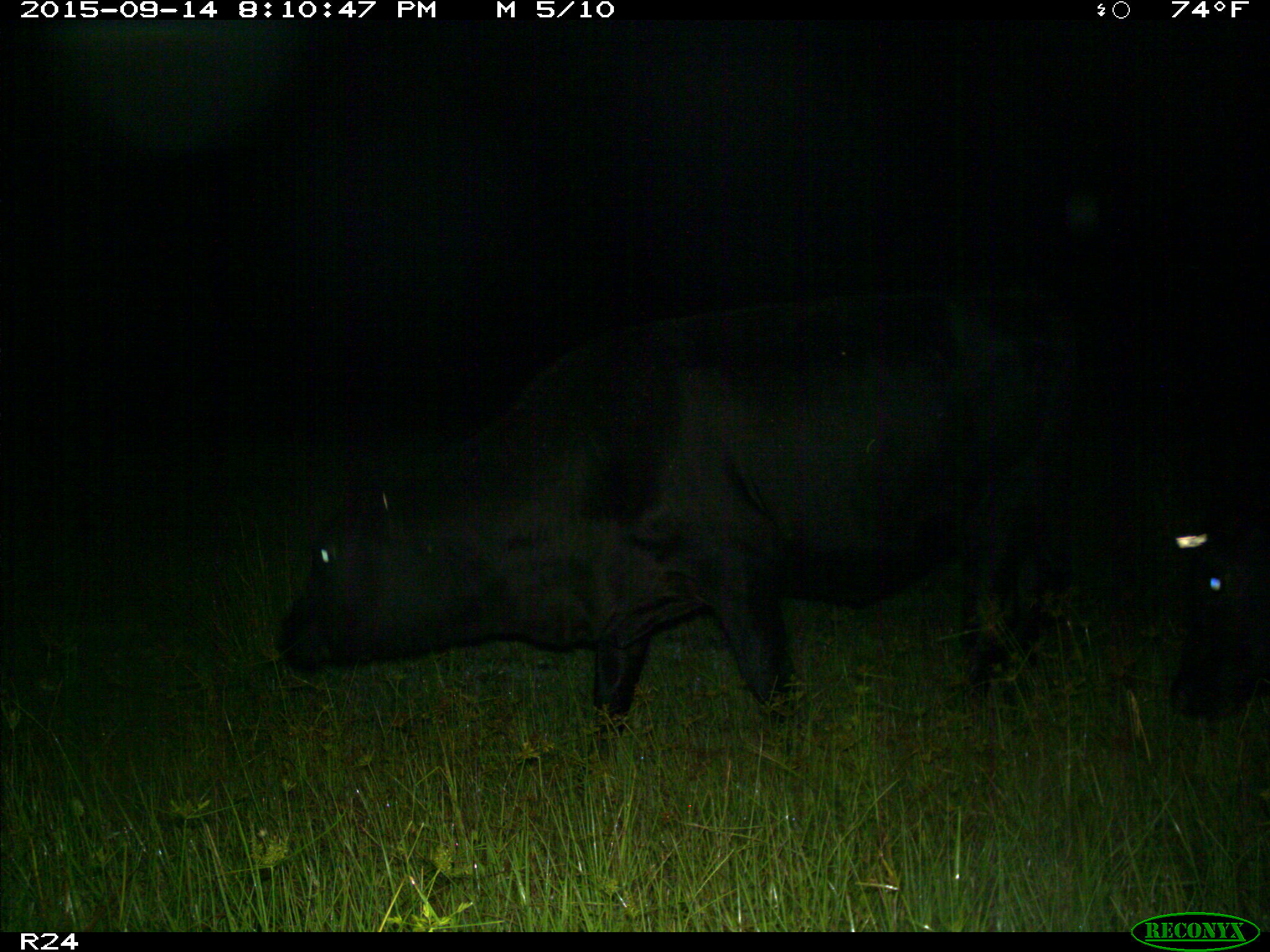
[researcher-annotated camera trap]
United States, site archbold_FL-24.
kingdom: Animalia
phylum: Chordata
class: Mammalia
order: Artiodactyla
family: Bovidae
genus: Bos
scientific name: Bos taurus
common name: domestic cow